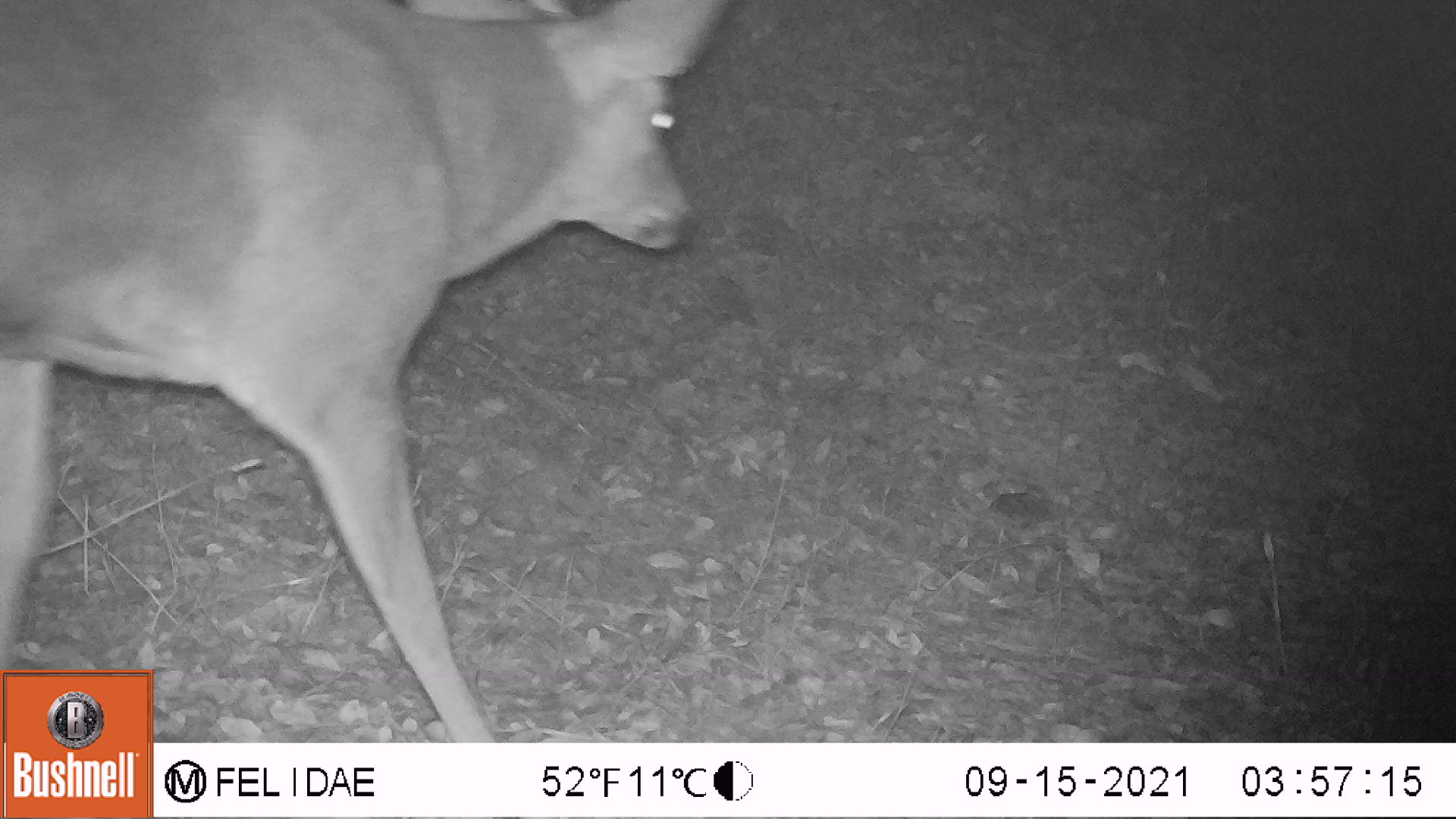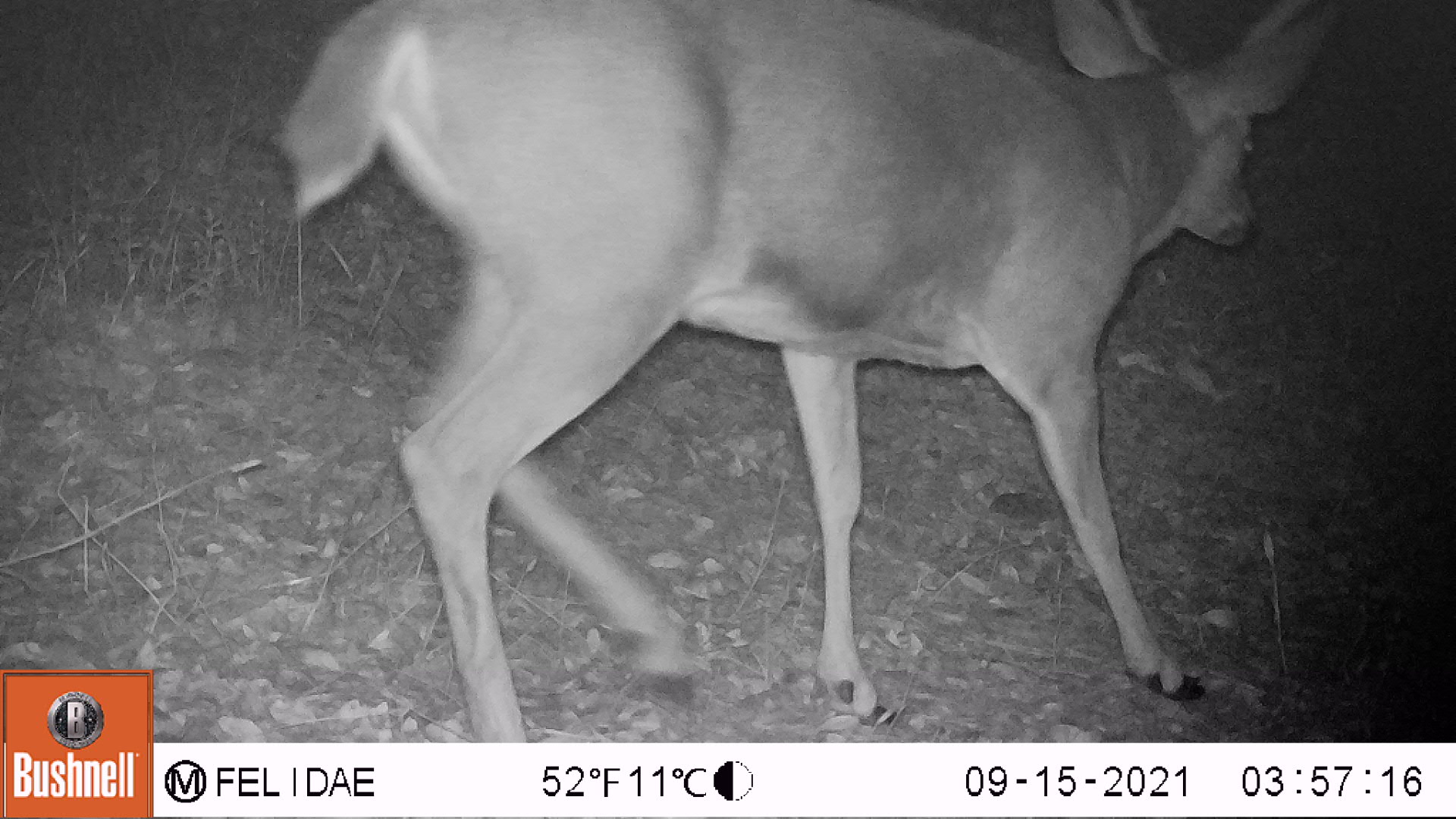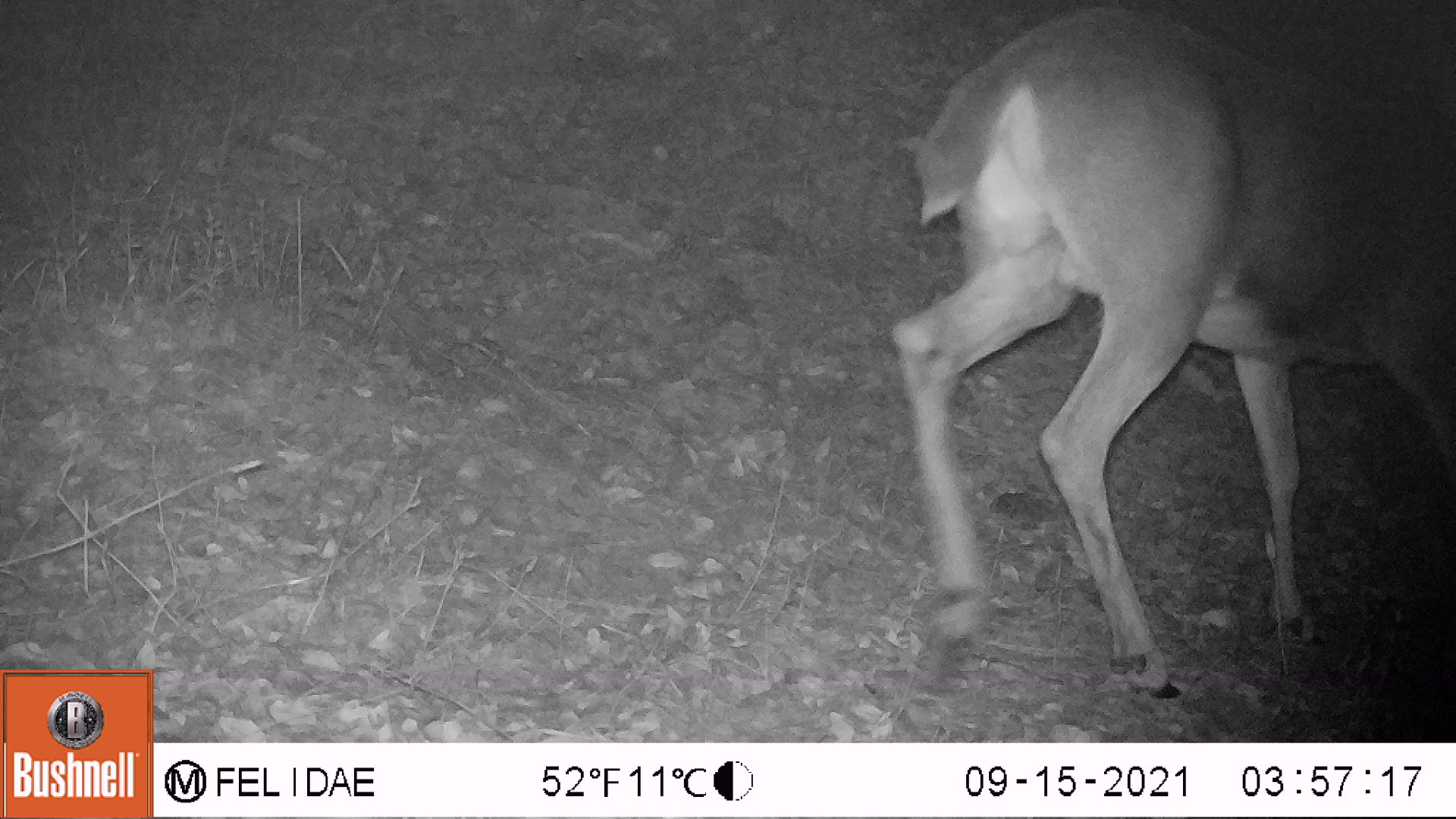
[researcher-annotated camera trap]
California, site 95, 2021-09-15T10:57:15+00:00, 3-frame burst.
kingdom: Animalia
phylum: Chordata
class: Mammalia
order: Artiodactyla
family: Cervidae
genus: Odocoileus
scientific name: Odocoileus hemionus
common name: mule deer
Mule deer (Odocoileus hemionus).